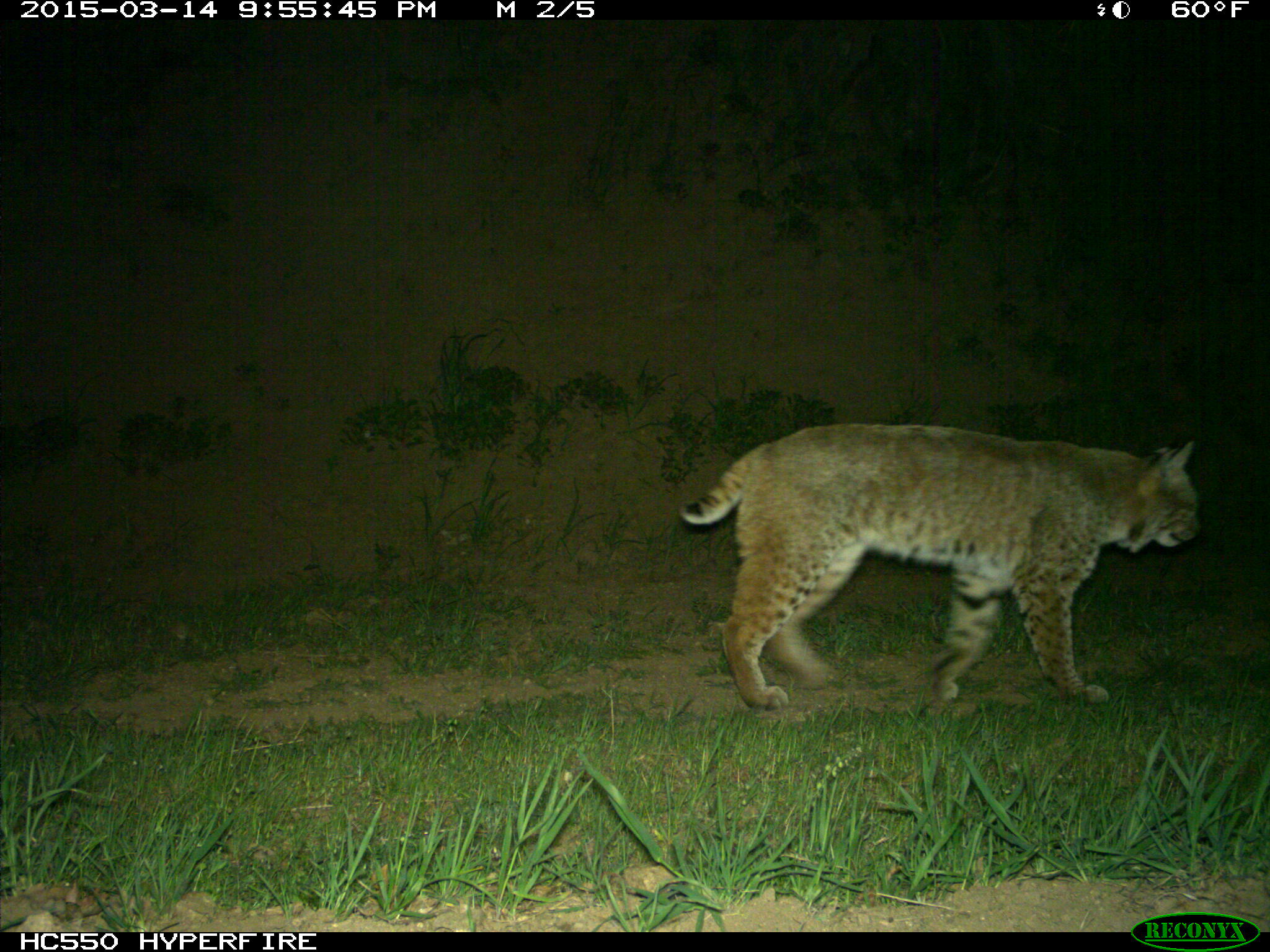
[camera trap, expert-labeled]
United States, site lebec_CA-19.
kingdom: Animalia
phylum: Chordata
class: Mammalia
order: Carnivora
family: Felidae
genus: Lynx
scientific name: Lynx rufus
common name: bobcat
Lynx rufus (bobcat).